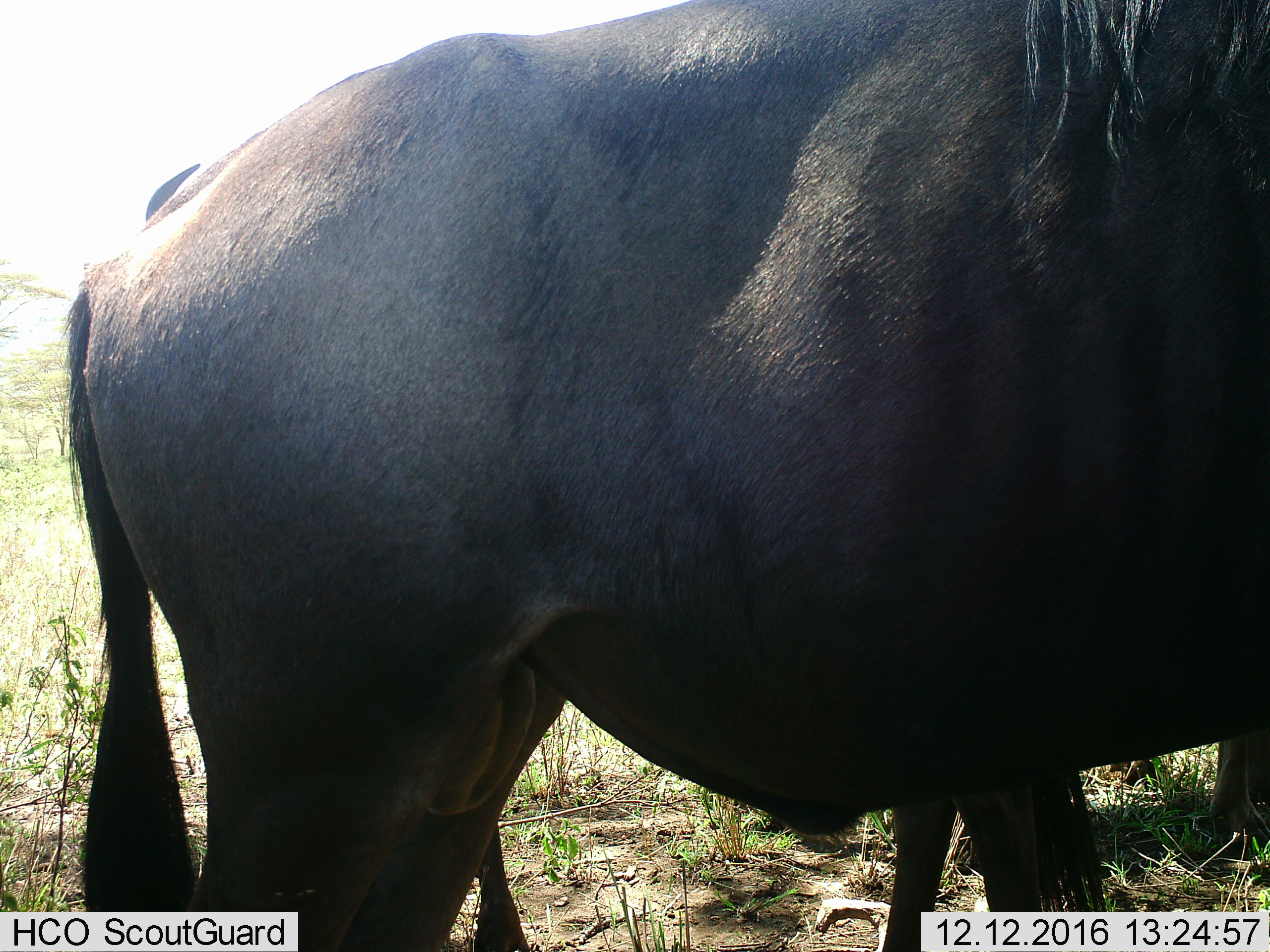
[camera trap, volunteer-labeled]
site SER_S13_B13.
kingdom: Animalia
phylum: Chordata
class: Mammalia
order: Artiodactyla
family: Bovidae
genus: Connochaetes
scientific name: Connochaetes taurinus taurinus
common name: blue wildebeest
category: wildebeestblue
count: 2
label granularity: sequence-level